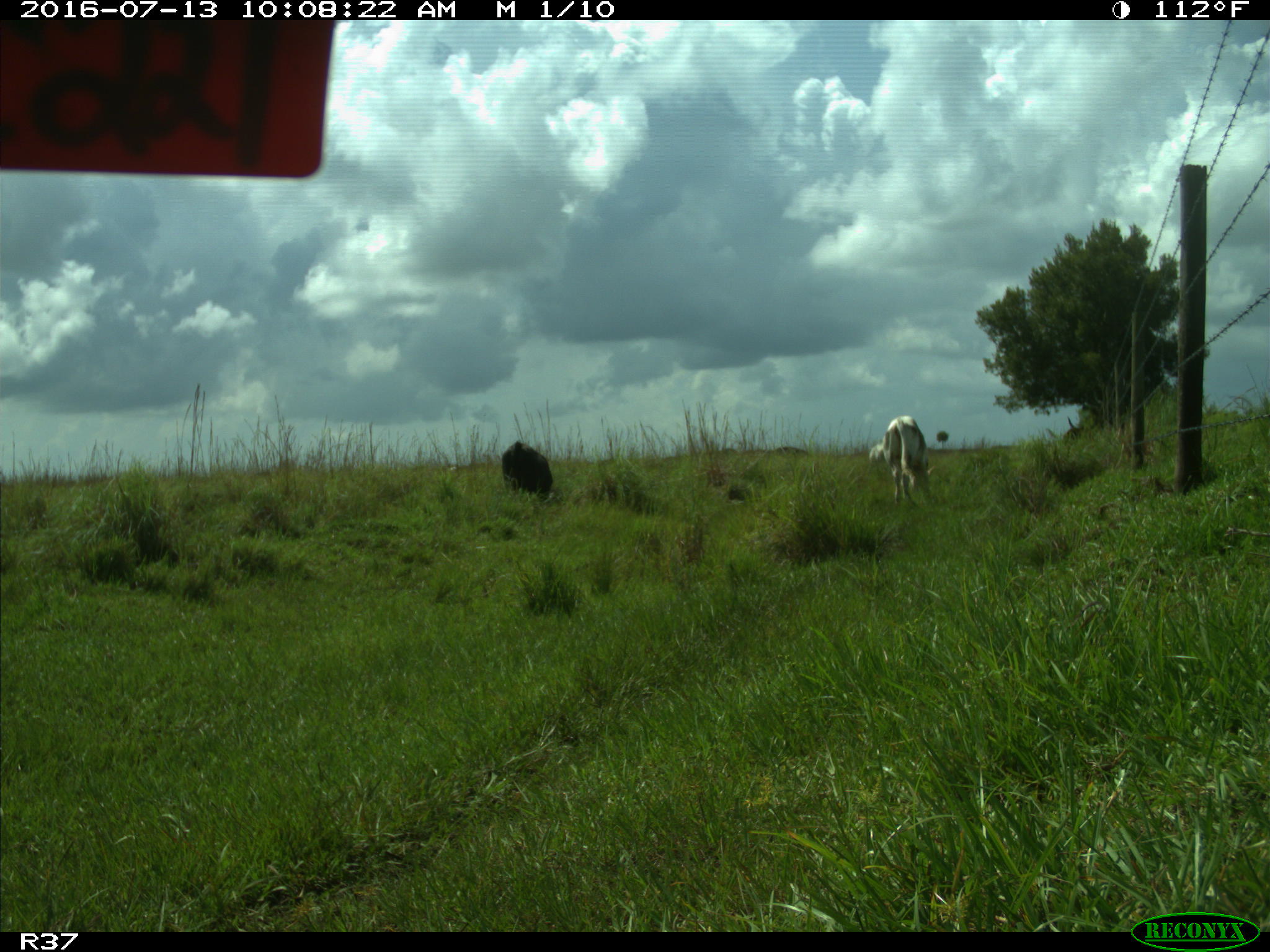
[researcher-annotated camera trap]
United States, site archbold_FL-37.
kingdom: Animalia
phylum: Chordata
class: Mammalia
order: Artiodactyla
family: Bovidae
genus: Bos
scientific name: Bos taurus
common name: domestic cow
Bos taurus (domestic cow).